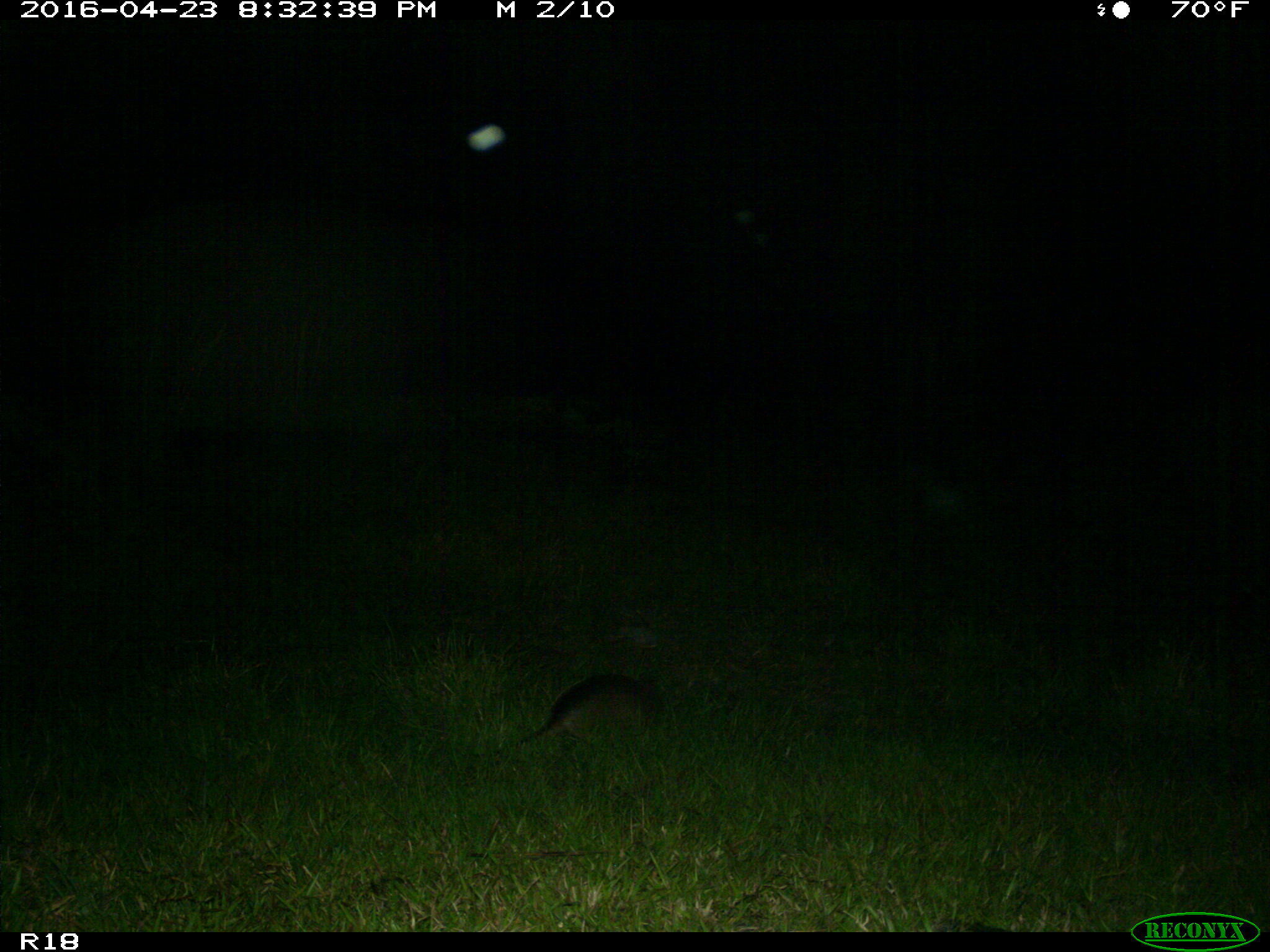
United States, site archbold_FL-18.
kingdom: Animalia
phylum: Chordata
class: Mammalia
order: Cingulata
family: Dasypodidae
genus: Dasypus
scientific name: Dasypus novemcinctus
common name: nine-banded armadillo